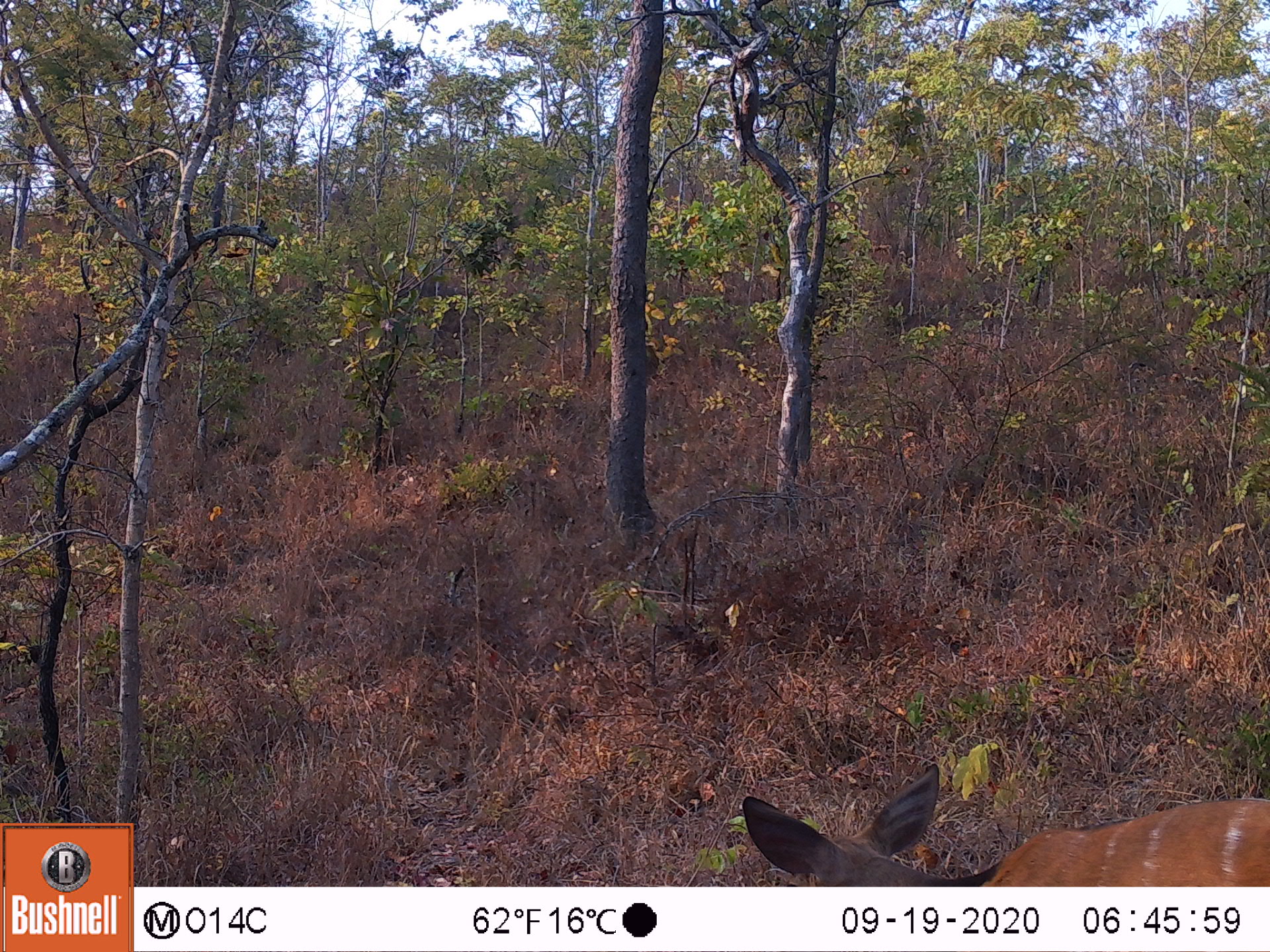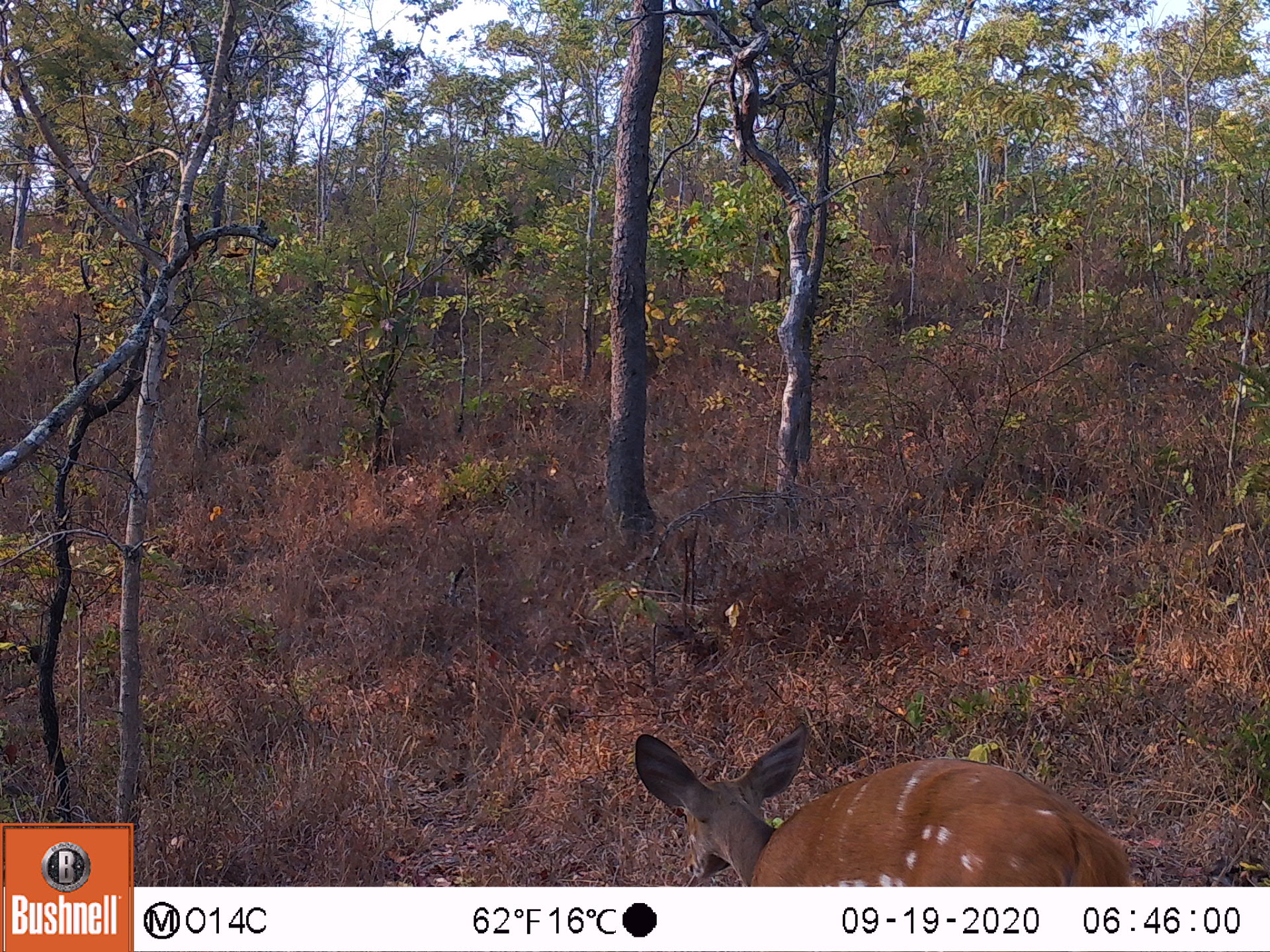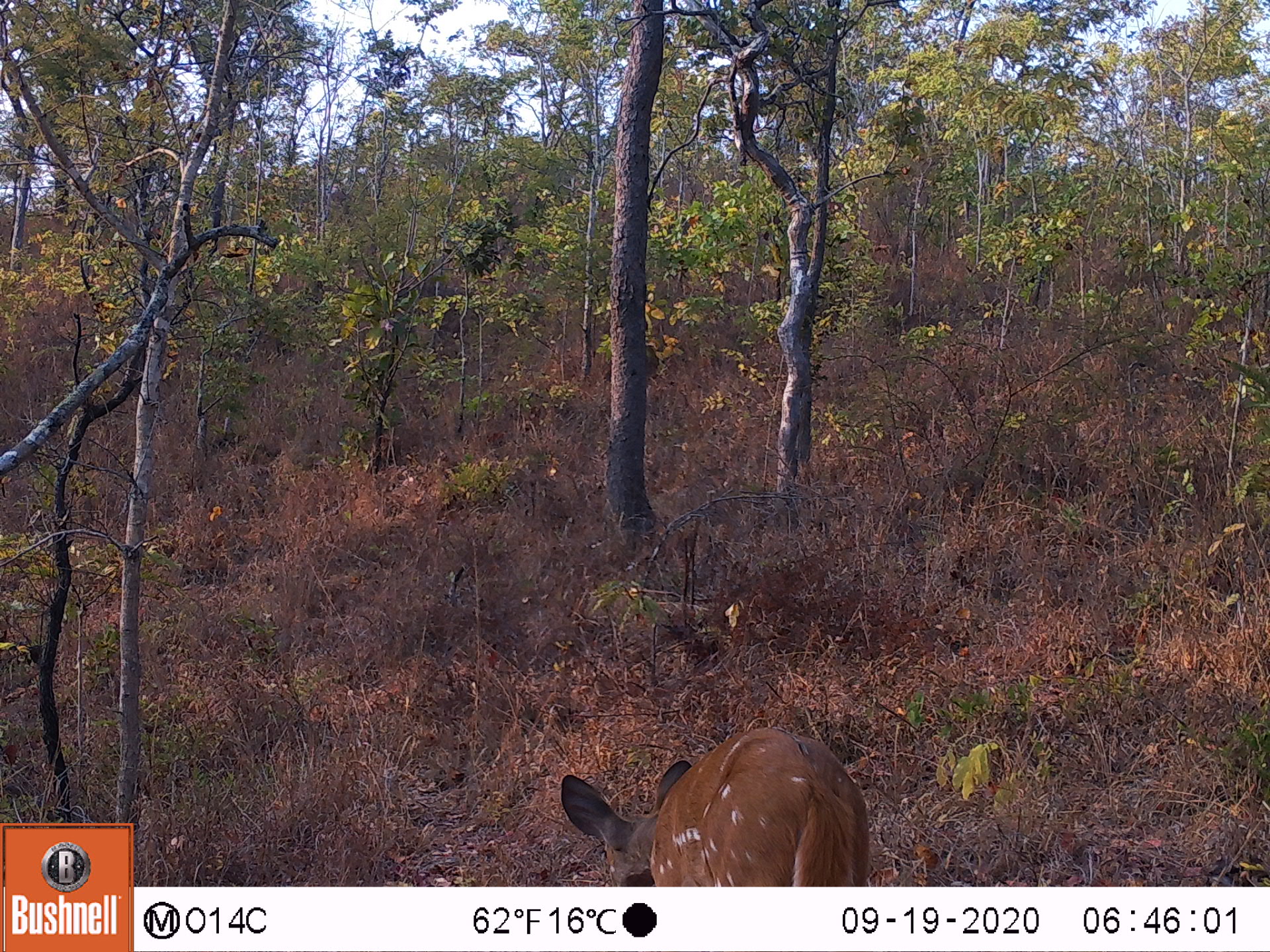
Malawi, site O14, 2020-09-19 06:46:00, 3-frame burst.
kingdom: Animalia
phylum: Chordata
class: Mammalia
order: Artiodactyla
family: Bovidae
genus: Tragelaphus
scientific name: Tragelaphus sylvaticus sylvaticus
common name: cape bushbuck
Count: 1.